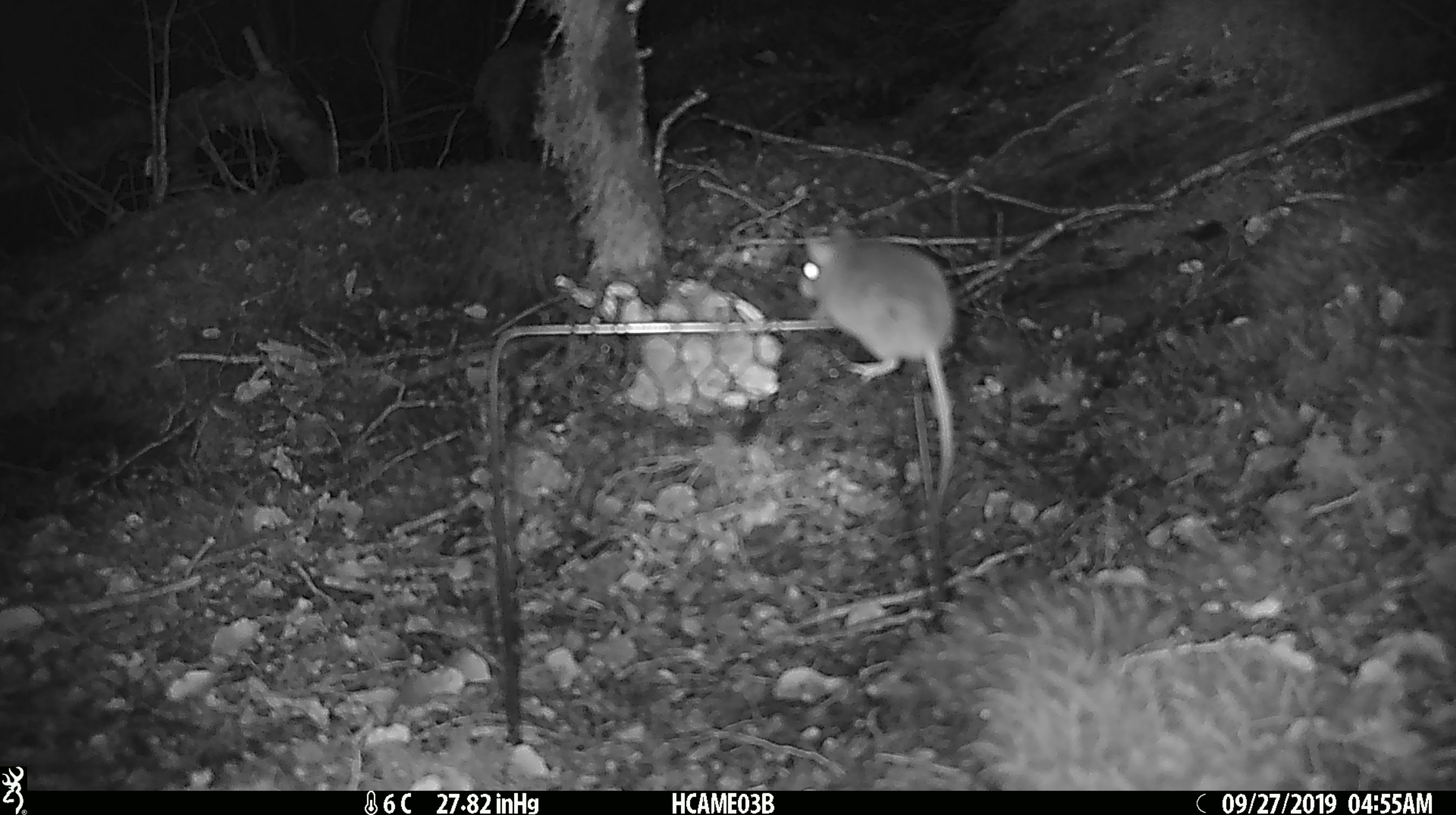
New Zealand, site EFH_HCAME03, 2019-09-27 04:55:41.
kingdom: Animalia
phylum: Chordata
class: Mammalia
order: Rodentia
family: Muridae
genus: Mus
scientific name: Mus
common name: mouse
Mouse (Mus).